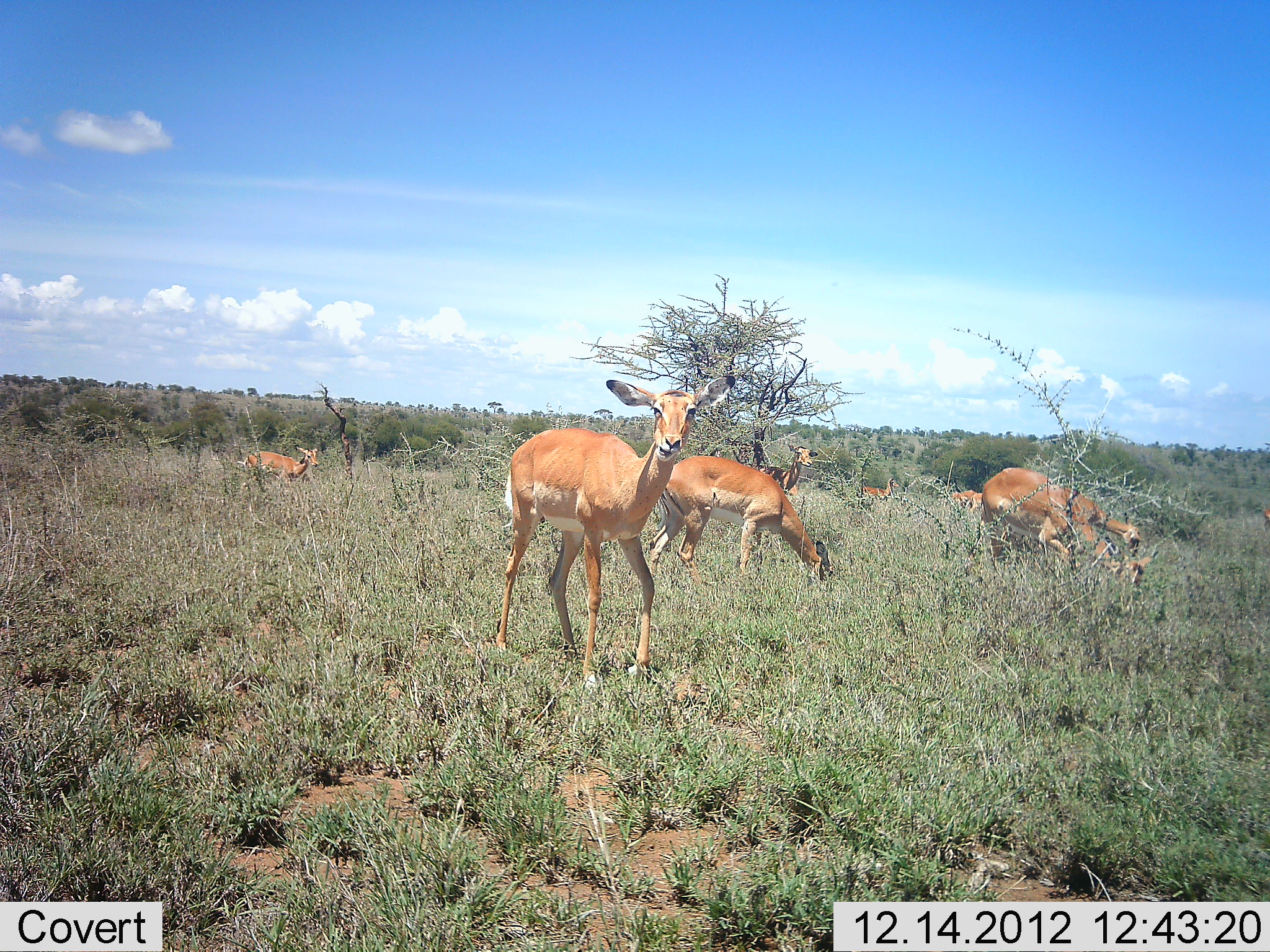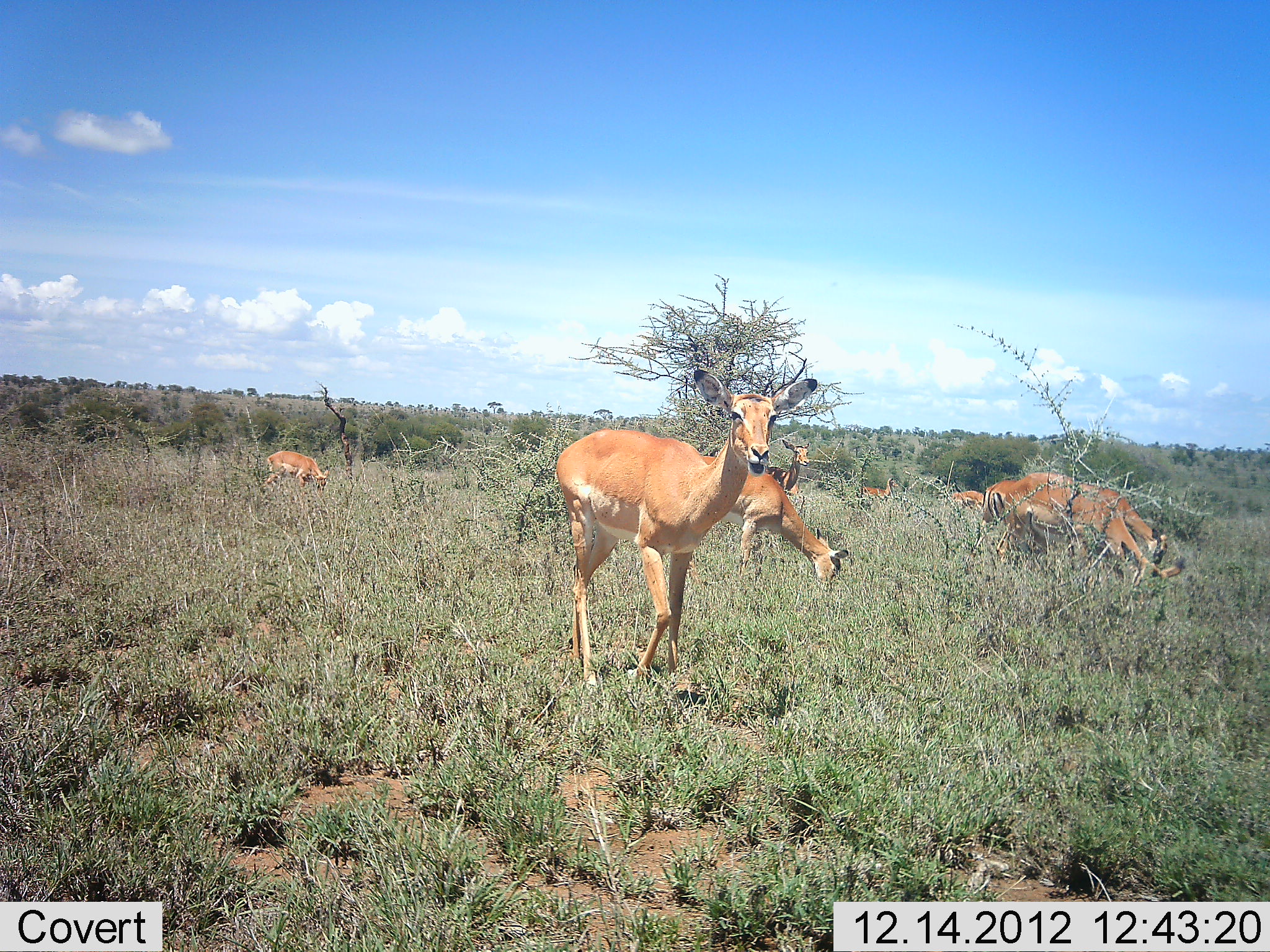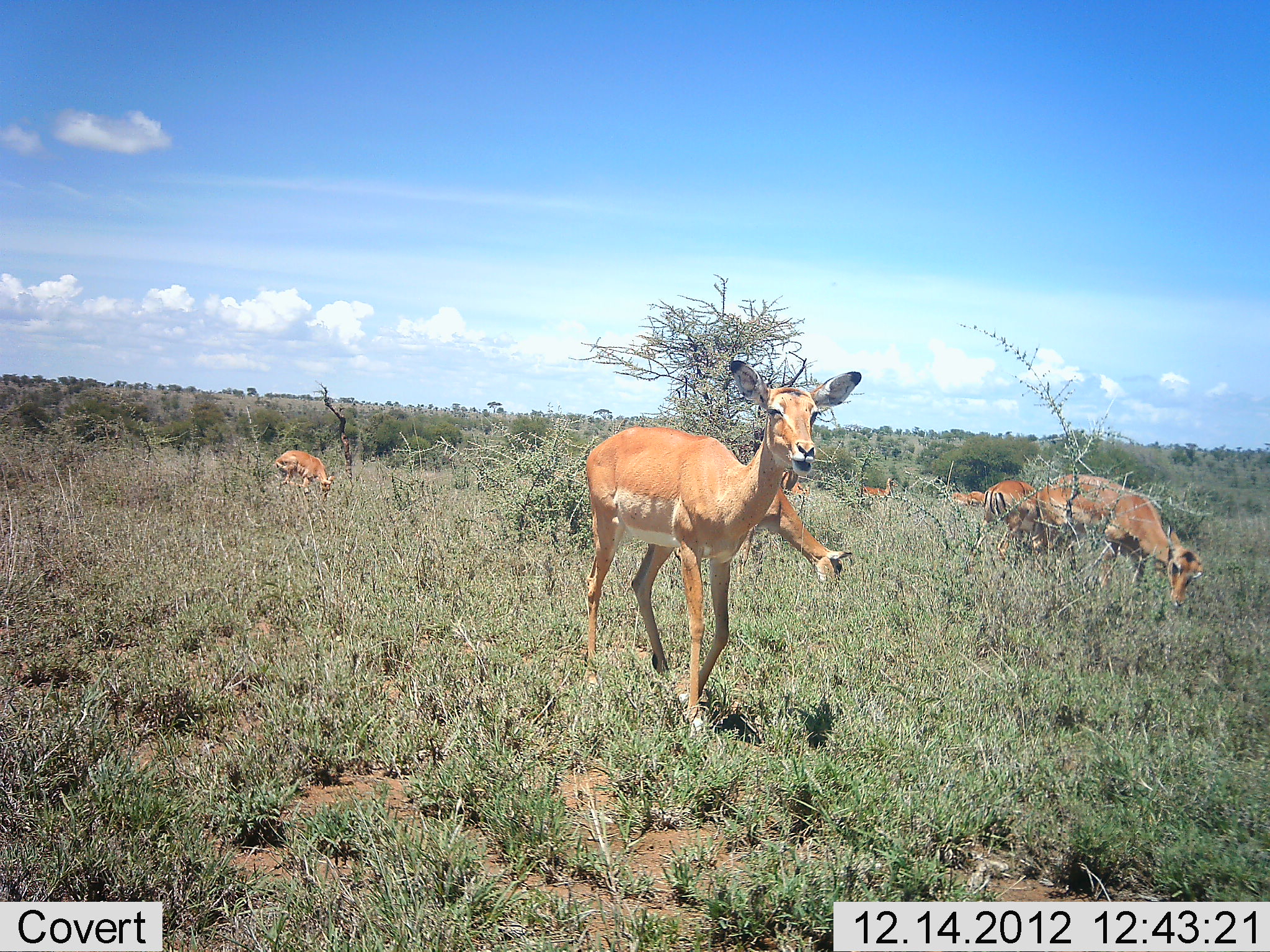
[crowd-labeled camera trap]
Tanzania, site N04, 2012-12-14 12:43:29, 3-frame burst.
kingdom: Animalia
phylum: Chordata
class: Mammalia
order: Artiodactyla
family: Bovidae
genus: Aepyceros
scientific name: Aepyceros melampus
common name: impala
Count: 8.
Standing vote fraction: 40%.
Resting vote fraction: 0%.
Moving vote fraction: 80%.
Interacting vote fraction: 0%.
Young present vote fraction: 0%.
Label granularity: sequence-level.